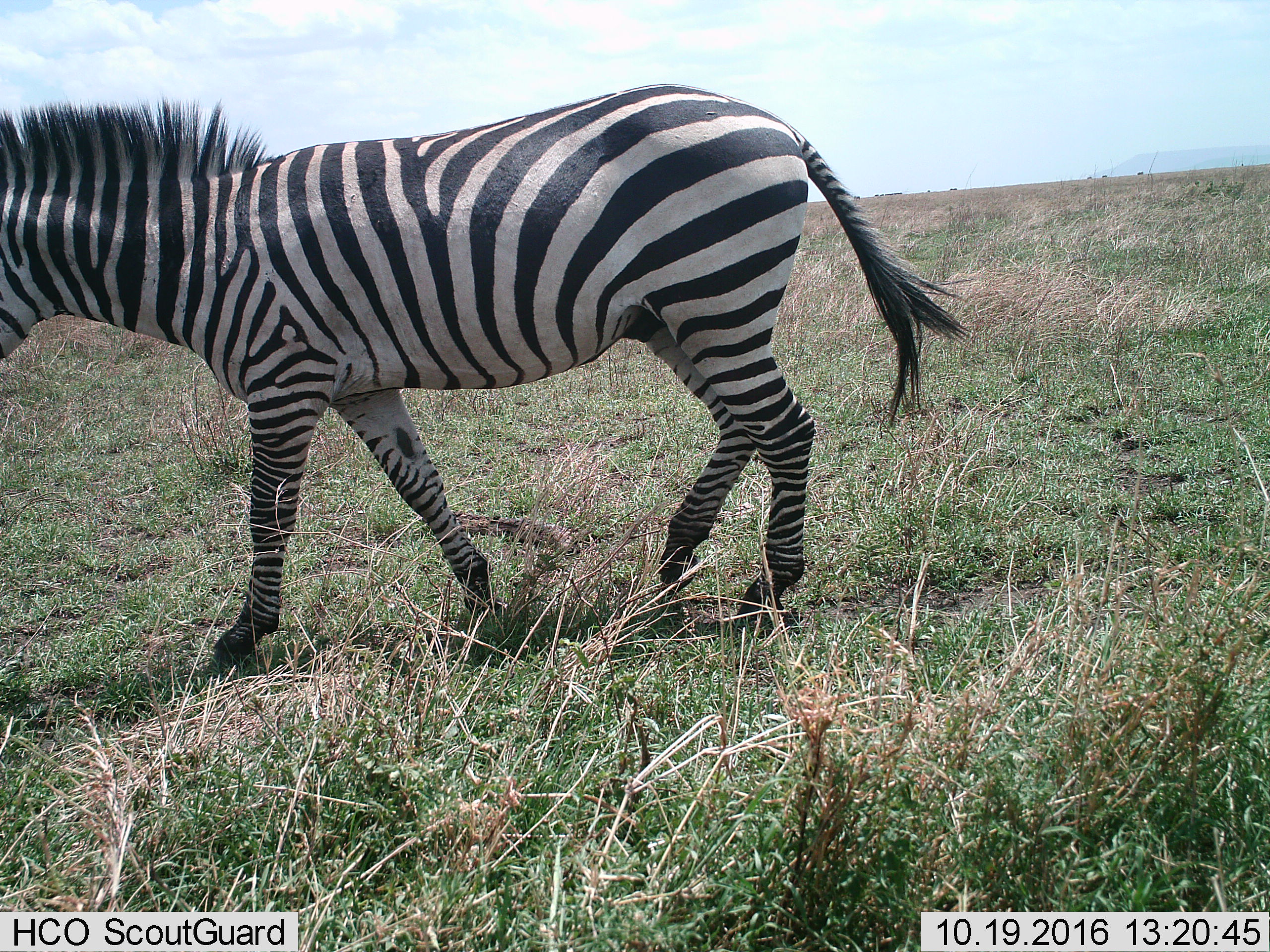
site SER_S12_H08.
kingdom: Animalia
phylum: Chordata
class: Mammalia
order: Perissodactyla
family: Equidae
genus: Equus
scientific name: Equus quagga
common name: plains zebra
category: zebraplains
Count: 1.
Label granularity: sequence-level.